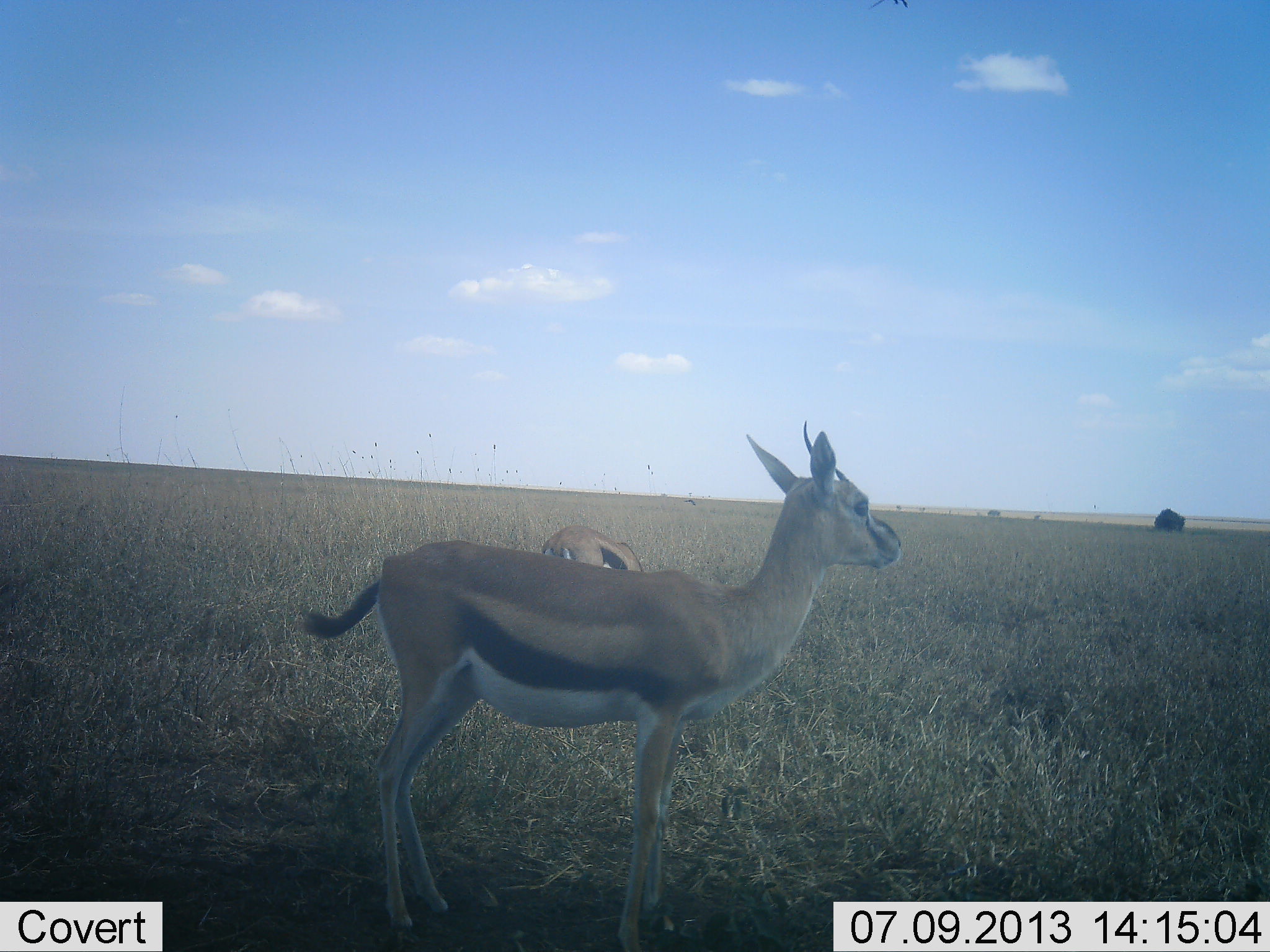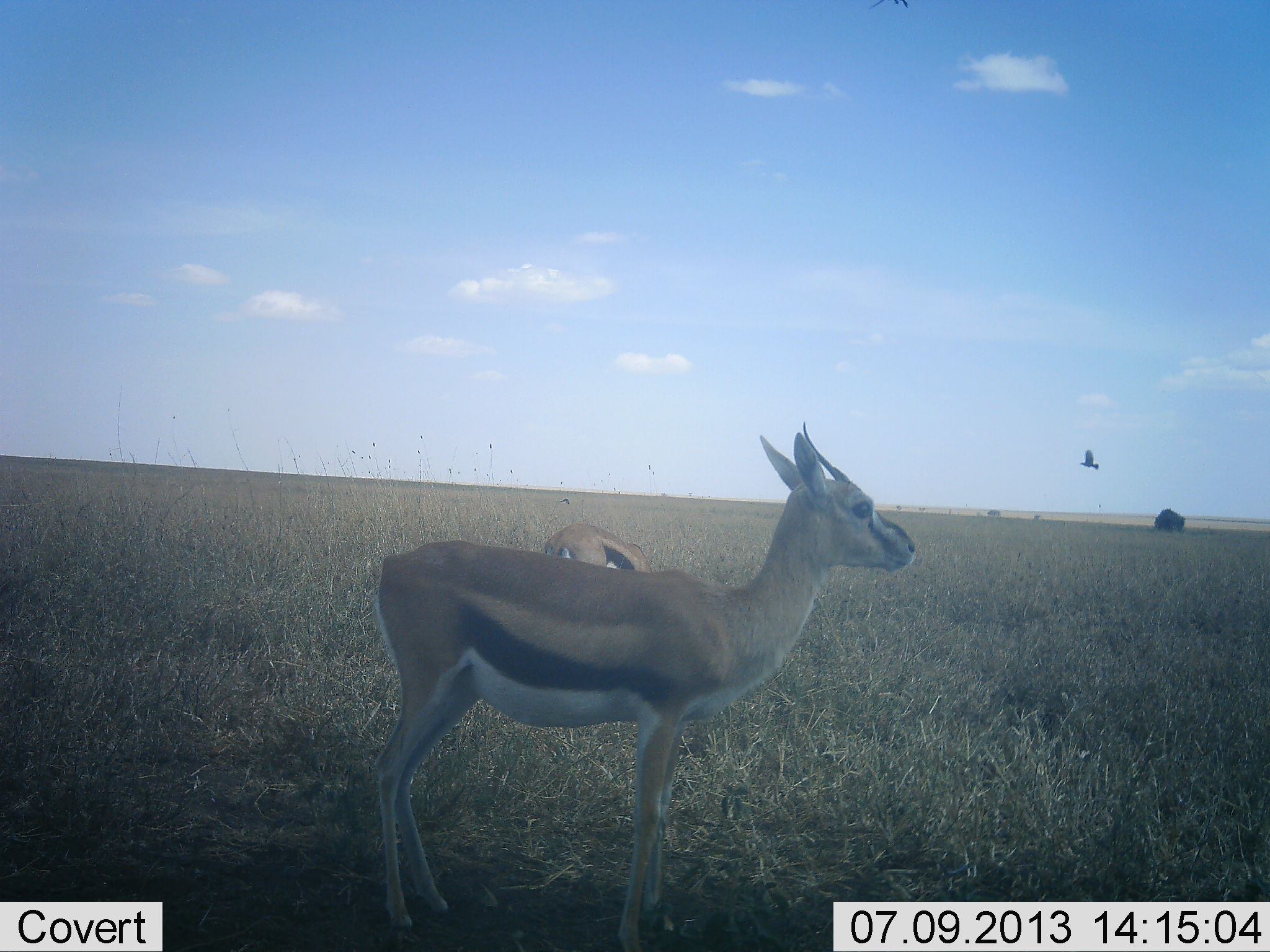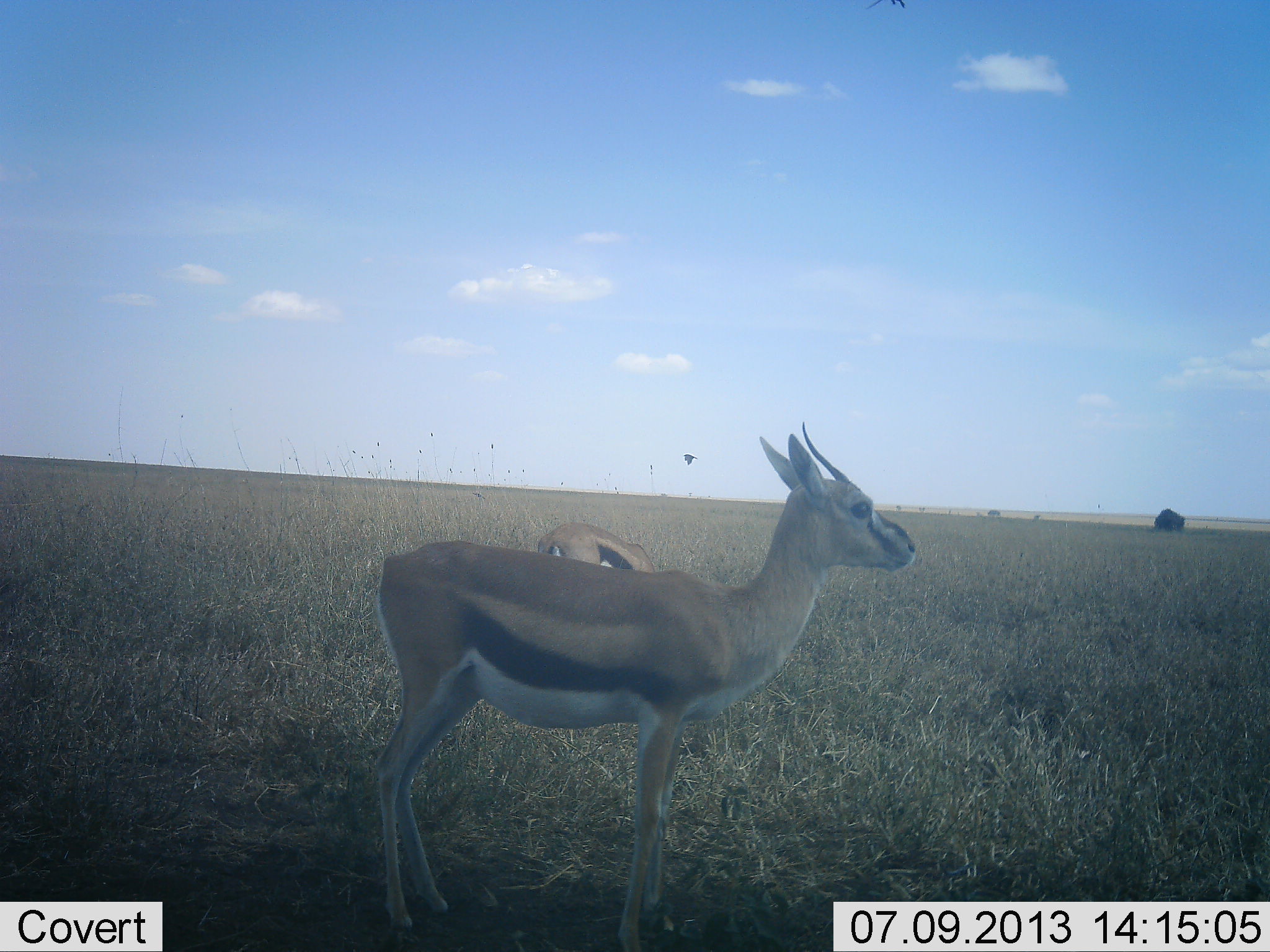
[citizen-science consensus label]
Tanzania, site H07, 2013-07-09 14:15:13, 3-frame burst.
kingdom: Animalia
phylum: Chordata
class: Mammalia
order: Artiodactyla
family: Bovidae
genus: Eudorcas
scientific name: Eudorcas thomsonii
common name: thomson's gazelle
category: gazellethomsons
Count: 2.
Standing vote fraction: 94%.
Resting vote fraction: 6%.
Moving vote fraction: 0%.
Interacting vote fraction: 0%.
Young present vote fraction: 0%.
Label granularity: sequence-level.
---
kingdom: Animalia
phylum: Chordata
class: Aves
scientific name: Aves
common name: bird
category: otherbird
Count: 1.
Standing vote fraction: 0%.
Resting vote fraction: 0%.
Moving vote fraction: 100%.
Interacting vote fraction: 0%.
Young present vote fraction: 0%.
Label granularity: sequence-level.